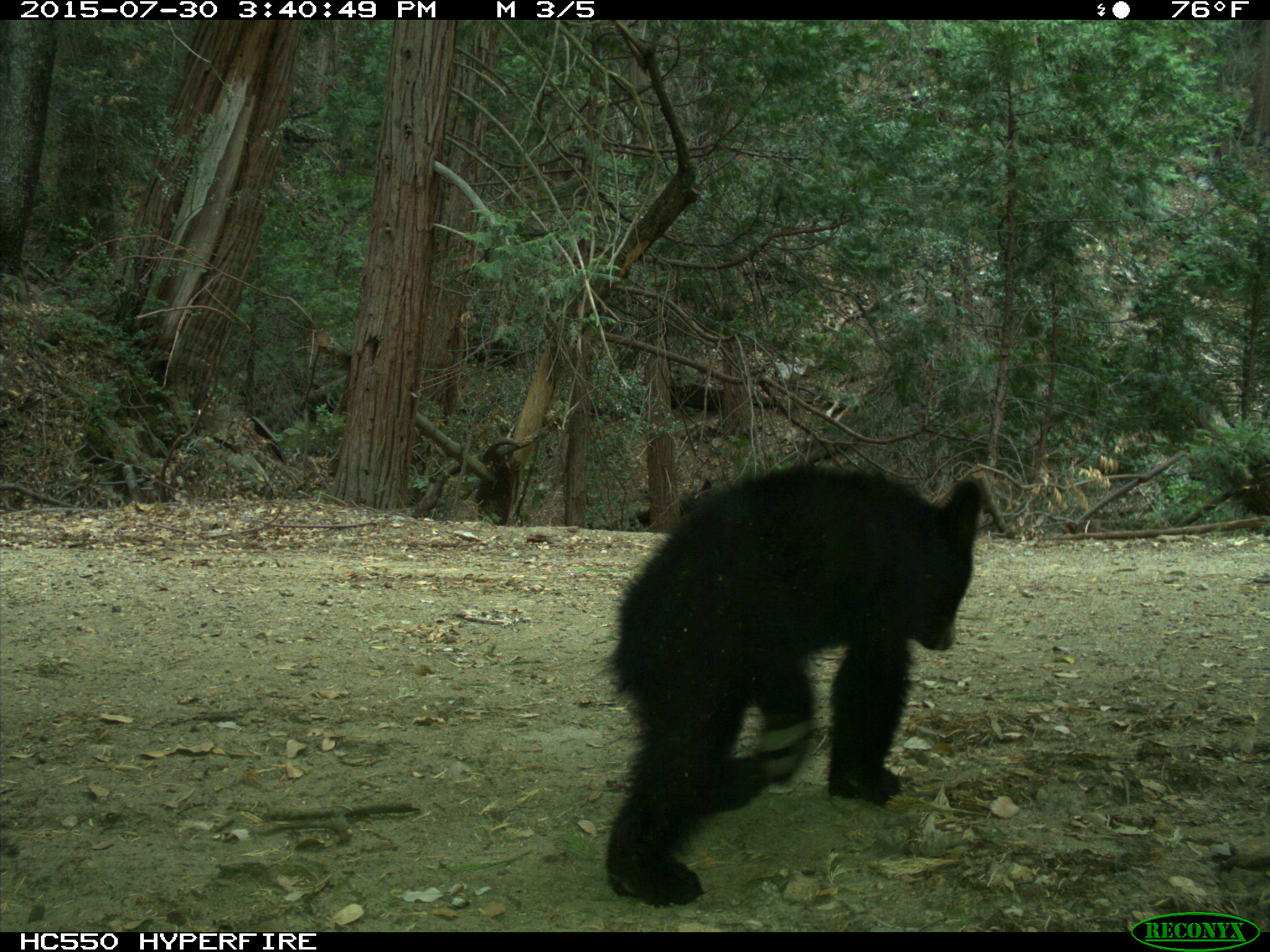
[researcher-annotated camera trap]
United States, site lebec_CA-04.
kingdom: Animalia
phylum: Chordata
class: Mammalia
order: Carnivora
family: Ursidae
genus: Ursus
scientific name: Ursus americanus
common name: american black bear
Ursus americanus (american black bear).